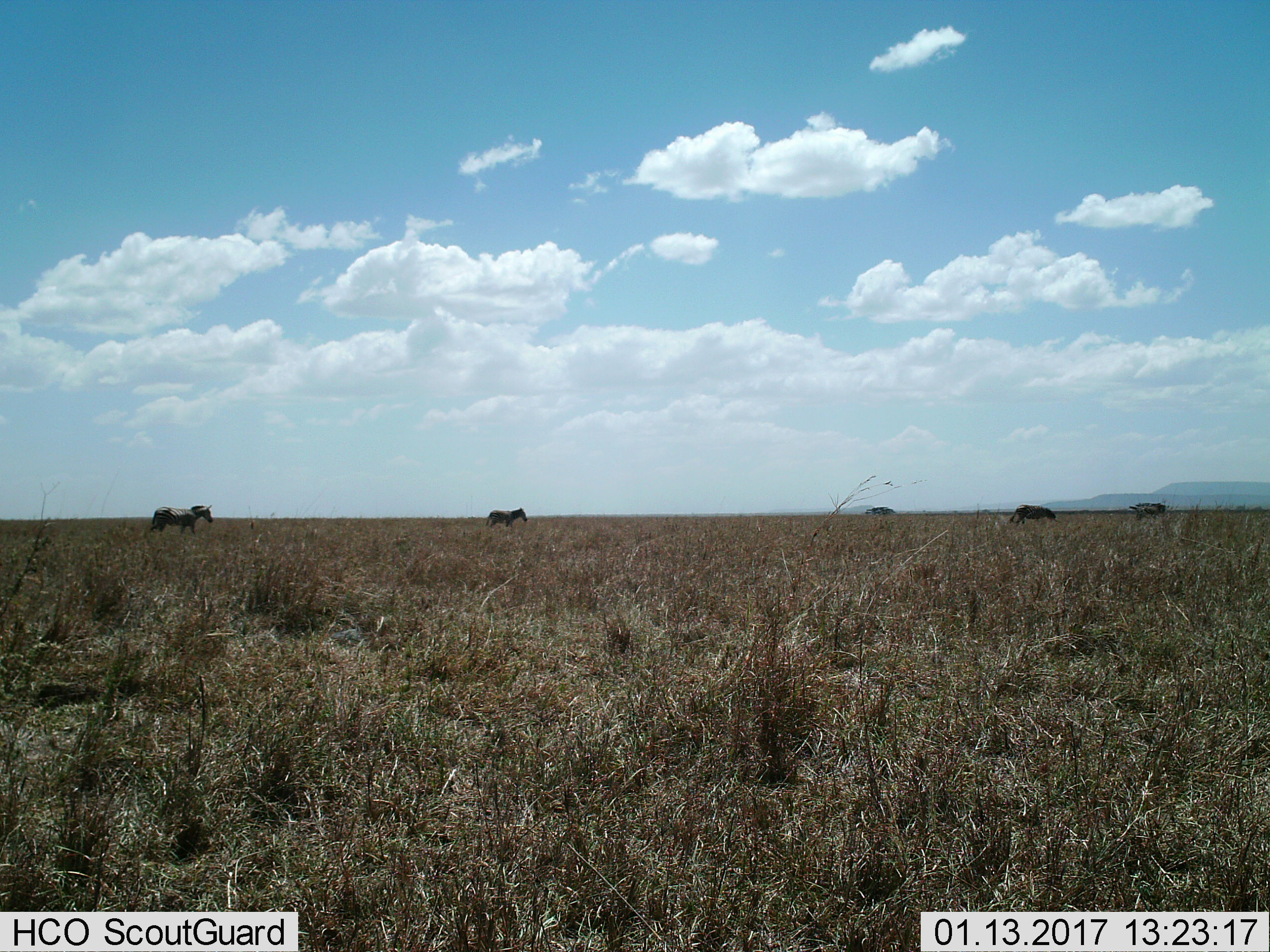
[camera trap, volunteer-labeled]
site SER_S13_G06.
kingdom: Animalia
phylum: Chordata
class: Mammalia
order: Perissodactyla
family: Equidae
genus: Equus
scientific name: Equus quagga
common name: plains zebra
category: zebraplains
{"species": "zebraplains (plains zebra) (Equus quagga)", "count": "4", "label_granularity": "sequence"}